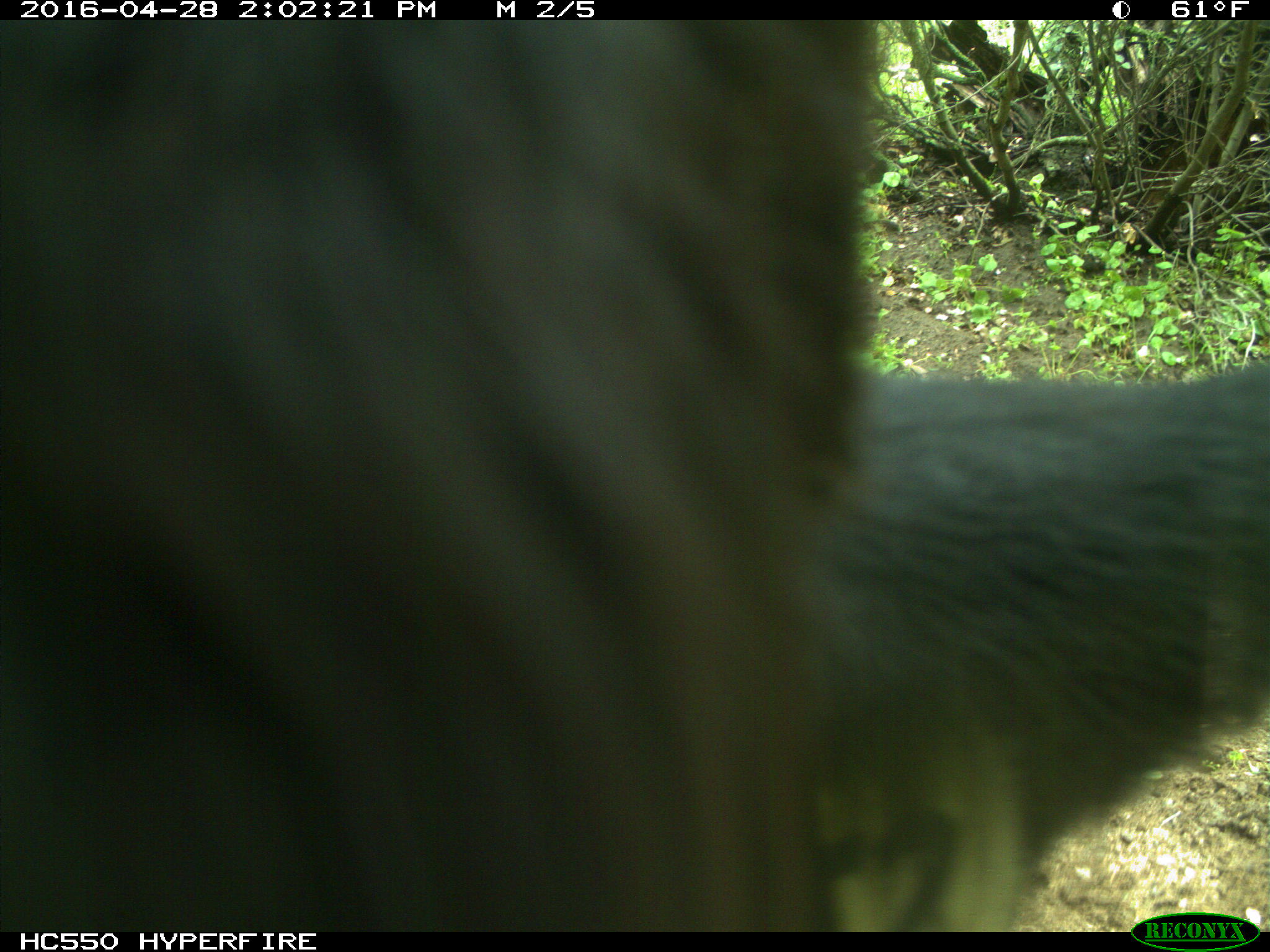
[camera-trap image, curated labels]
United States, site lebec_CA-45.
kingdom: Animalia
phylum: Chordata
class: Mammalia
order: Artiodactyla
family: Bovidae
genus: Bos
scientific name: Bos taurus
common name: domestic cow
Bos taurus (domestic cow).